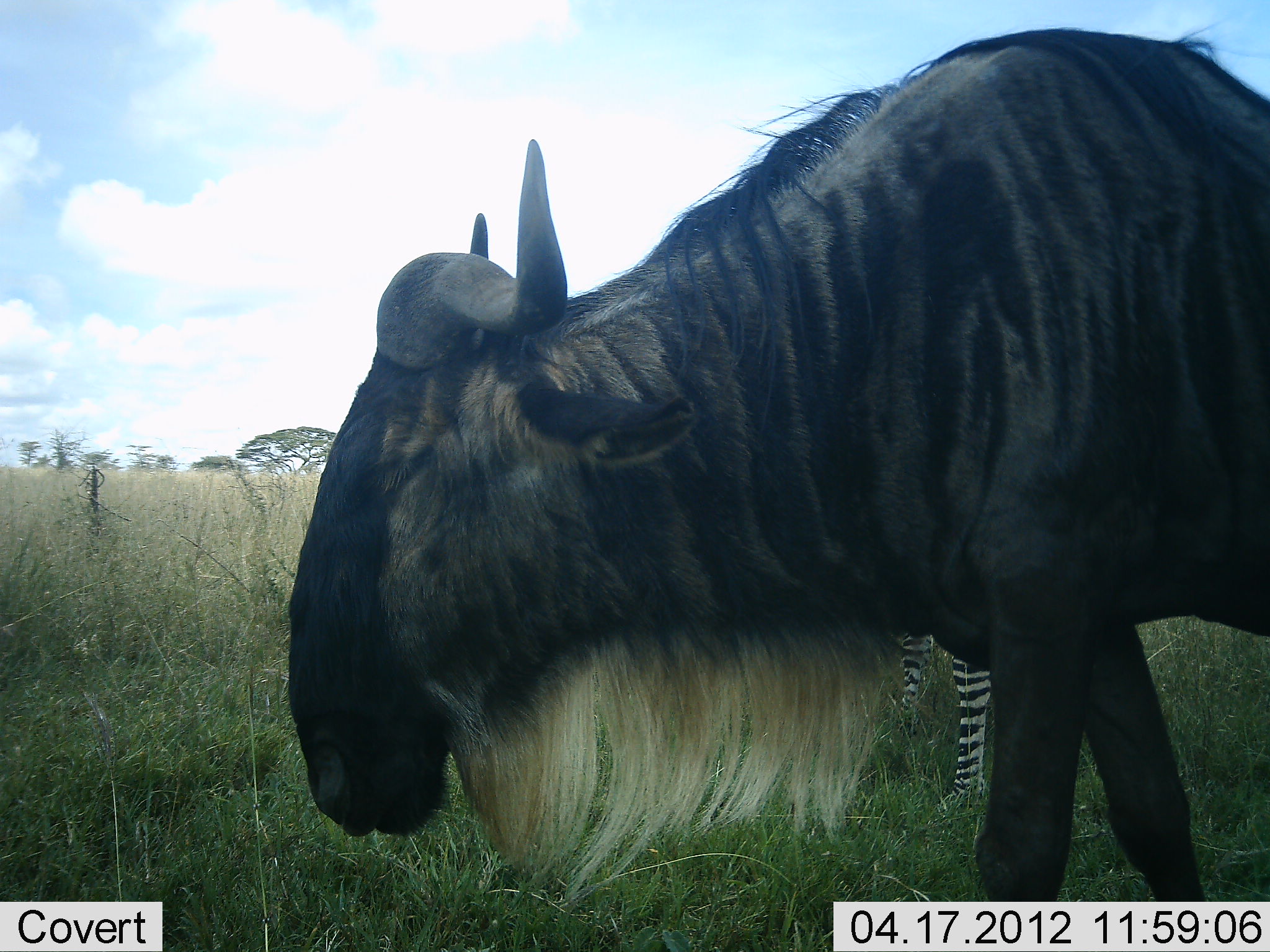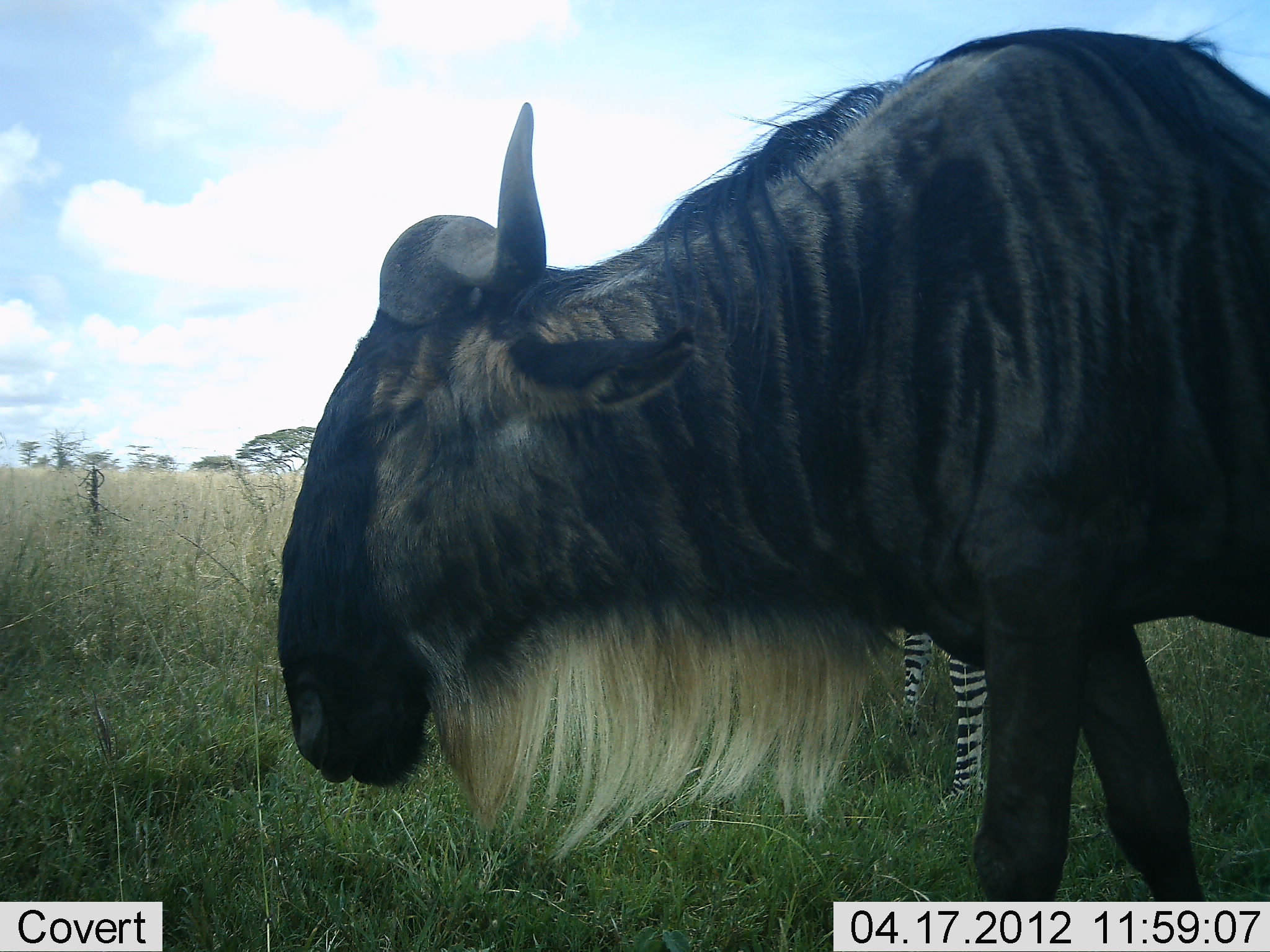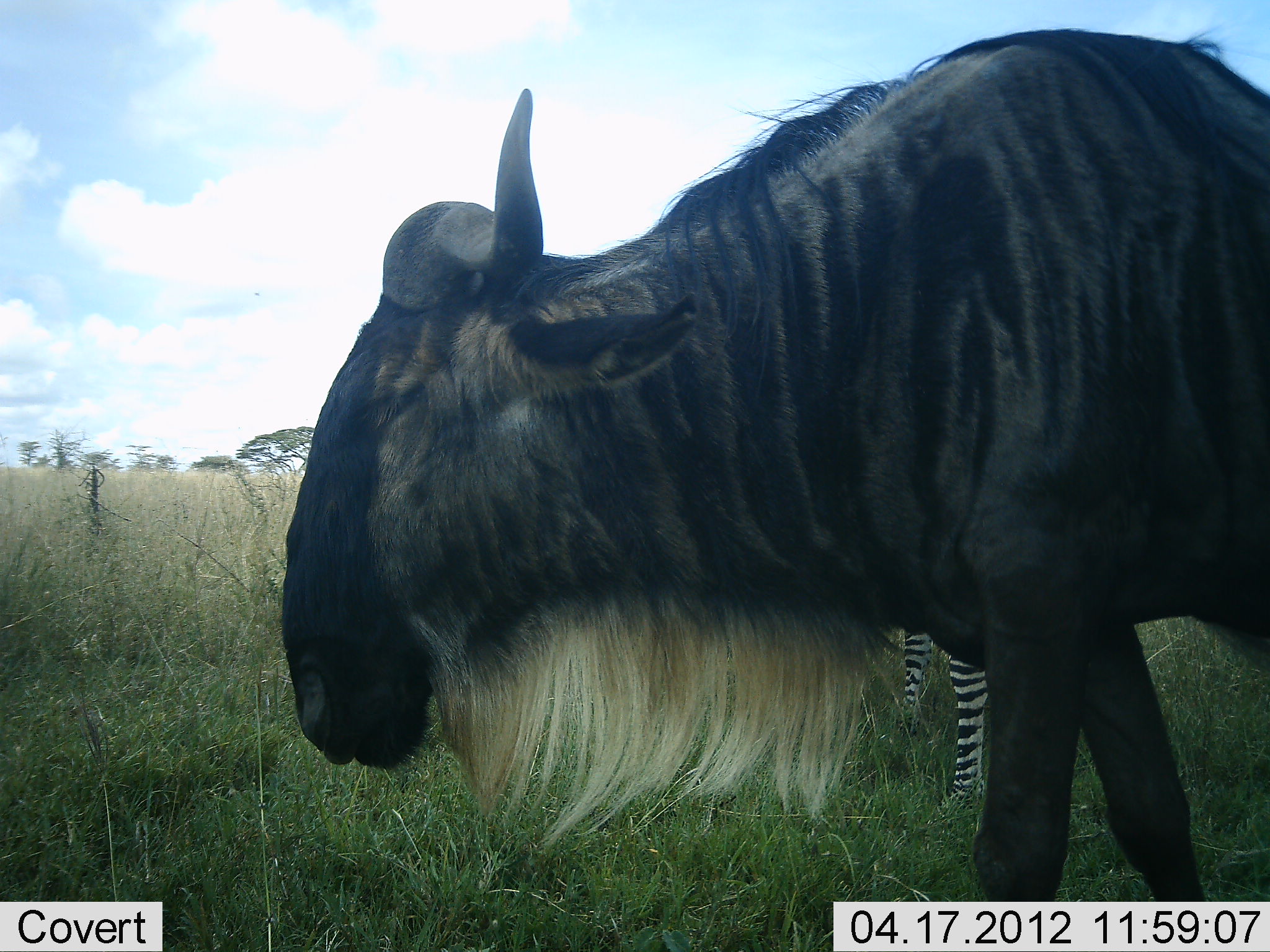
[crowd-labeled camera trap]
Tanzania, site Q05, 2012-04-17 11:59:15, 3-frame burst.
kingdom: Animalia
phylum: Chordata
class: Mammalia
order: Artiodactyla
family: Bovidae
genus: Connochaetes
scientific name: Connochaetes taurinus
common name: blue wildebeest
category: wildebeest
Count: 1.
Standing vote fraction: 74%.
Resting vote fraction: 0%.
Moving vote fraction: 21%.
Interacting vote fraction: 0%.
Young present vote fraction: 0%.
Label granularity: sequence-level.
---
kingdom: Animalia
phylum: Chordata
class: Mammalia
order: Perissodactyla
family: Equidae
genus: Equus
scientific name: Equus quagga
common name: plains zebra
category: zebra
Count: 1.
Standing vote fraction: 100%.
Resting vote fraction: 0%.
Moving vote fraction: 0%.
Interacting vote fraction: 0%.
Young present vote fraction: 0%.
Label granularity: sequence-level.